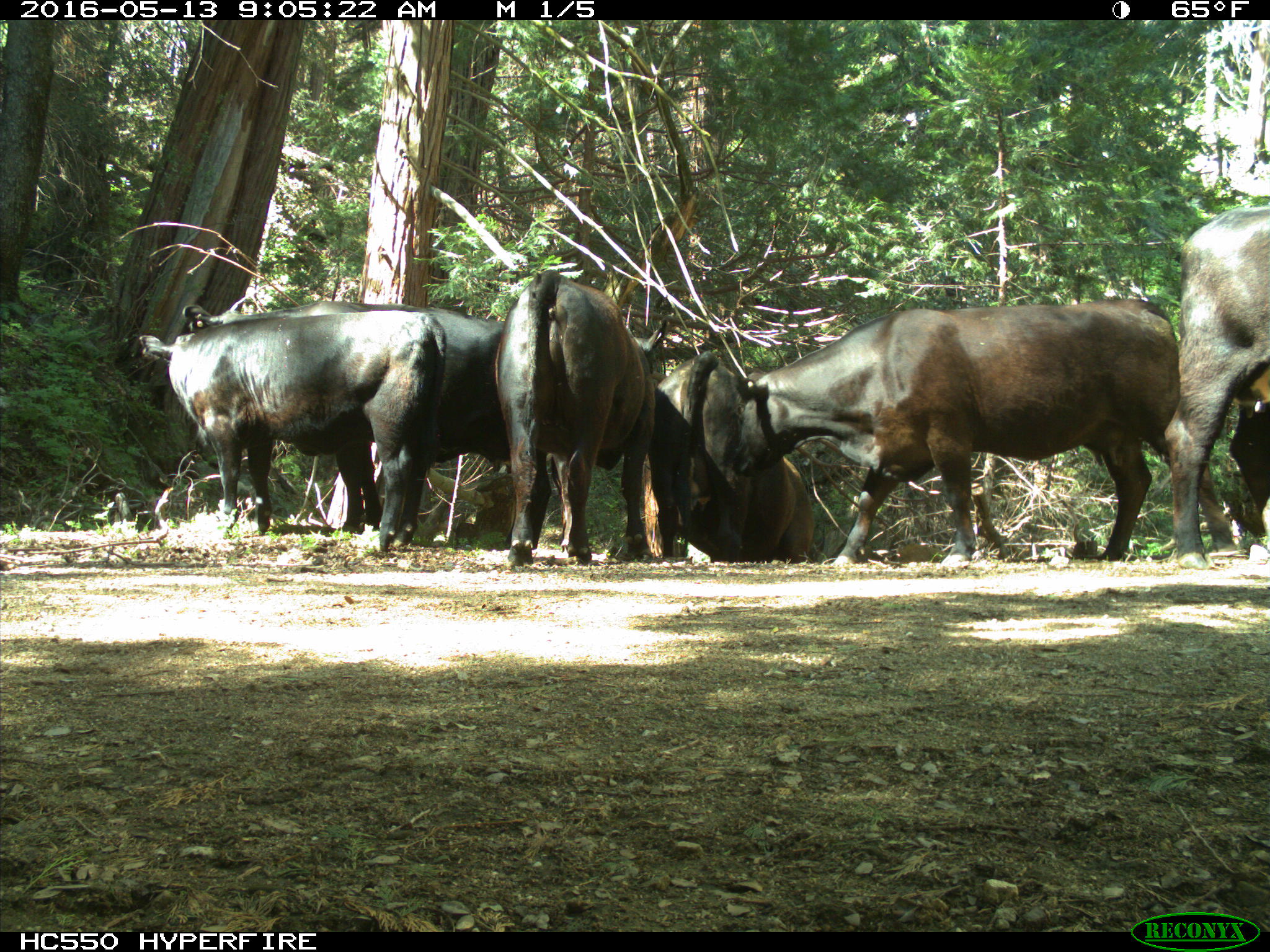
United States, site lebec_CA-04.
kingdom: Animalia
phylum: Chordata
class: Mammalia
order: Artiodactyla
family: Bovidae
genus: Bos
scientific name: Bos taurus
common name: domestic cow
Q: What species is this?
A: Bos taurus (domestic cow).